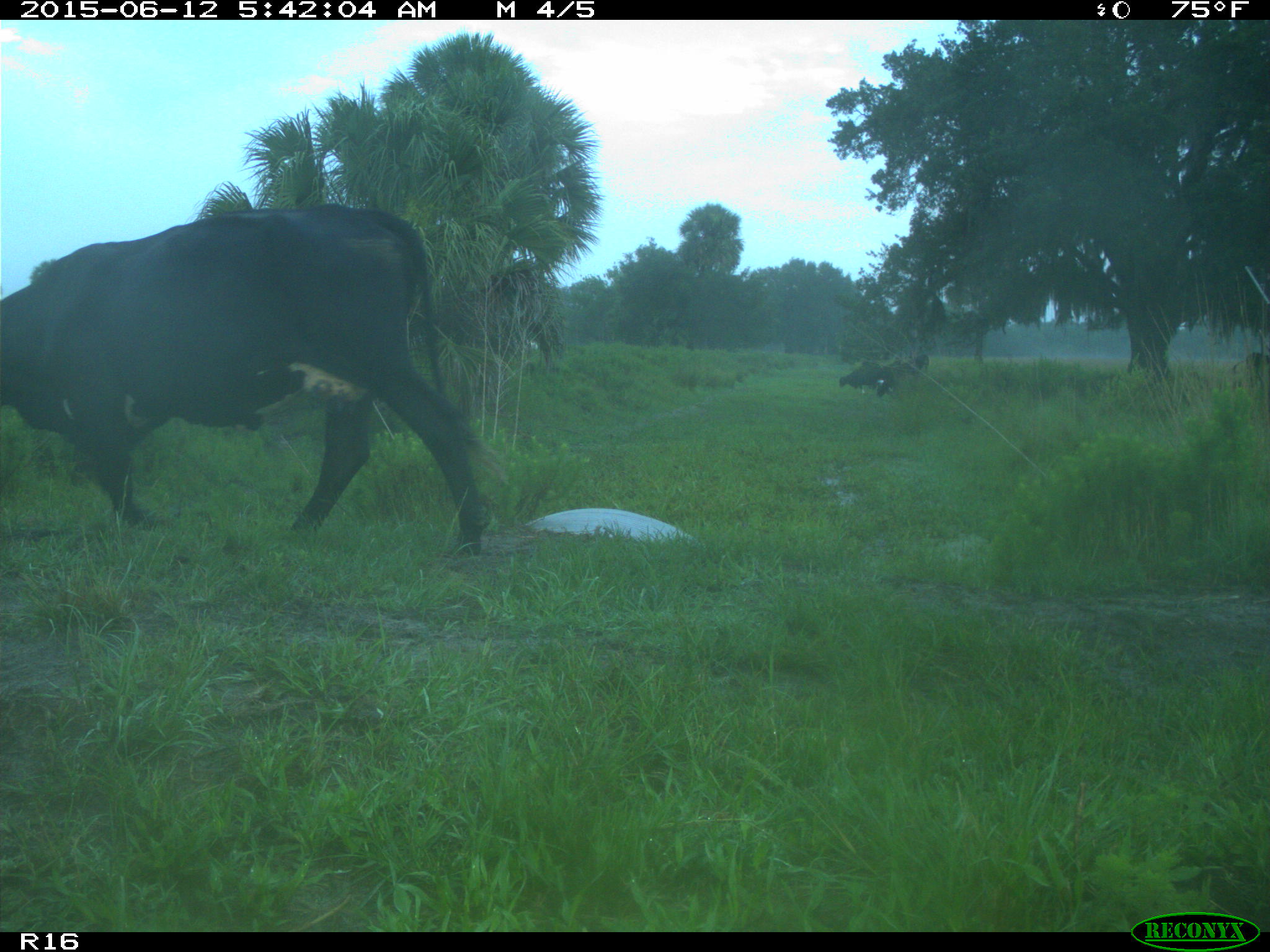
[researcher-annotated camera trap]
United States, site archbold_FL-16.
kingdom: Animalia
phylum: Chordata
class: Mammalia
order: Artiodactyla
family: Bovidae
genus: Bos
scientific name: Bos taurus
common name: domestic cow